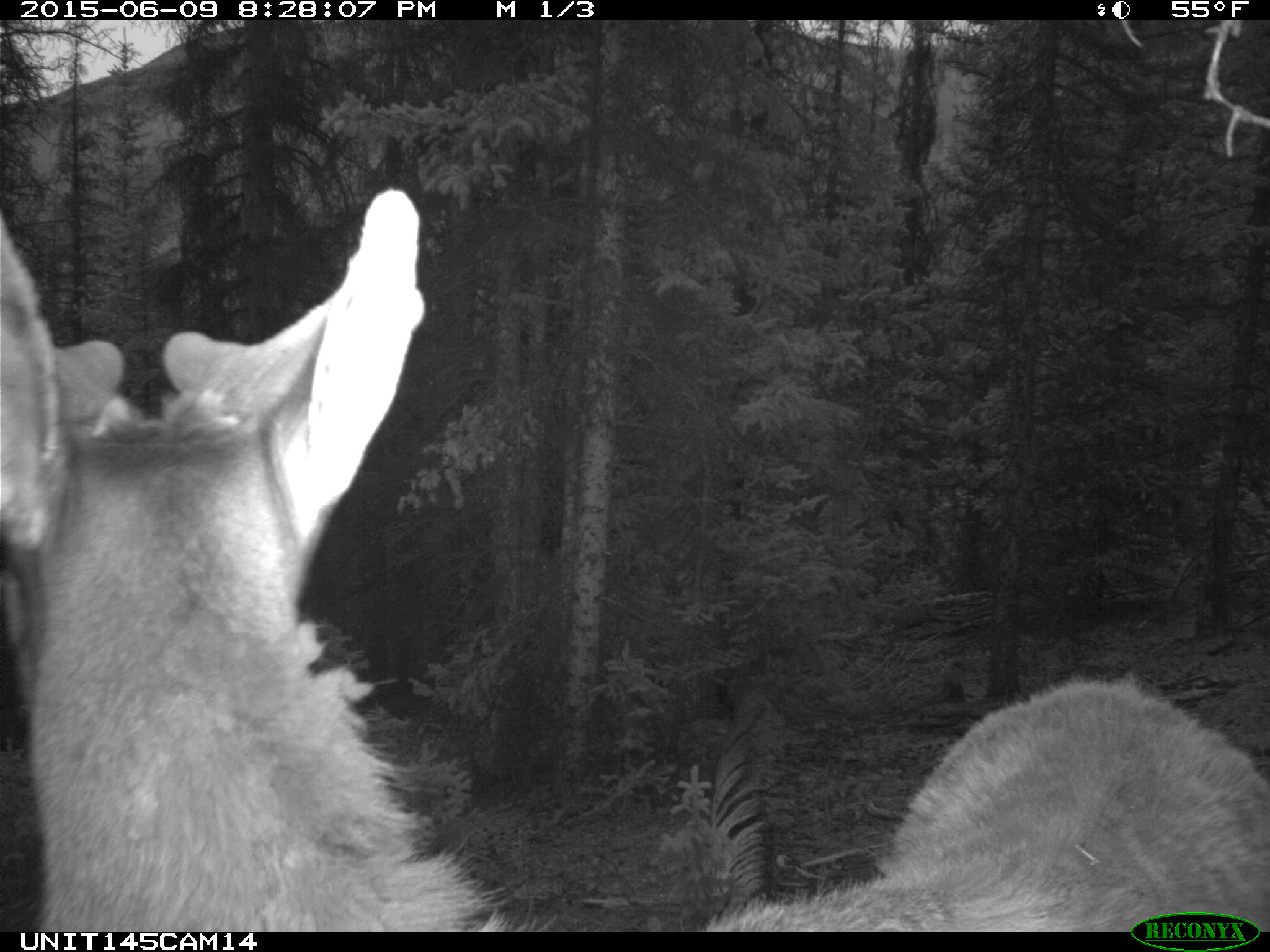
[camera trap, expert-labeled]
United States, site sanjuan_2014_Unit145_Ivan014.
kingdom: Animalia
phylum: Chordata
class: Mammalia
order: Artiodactyla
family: Cervidae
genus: Cervus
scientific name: Cervus elaphus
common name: red deer